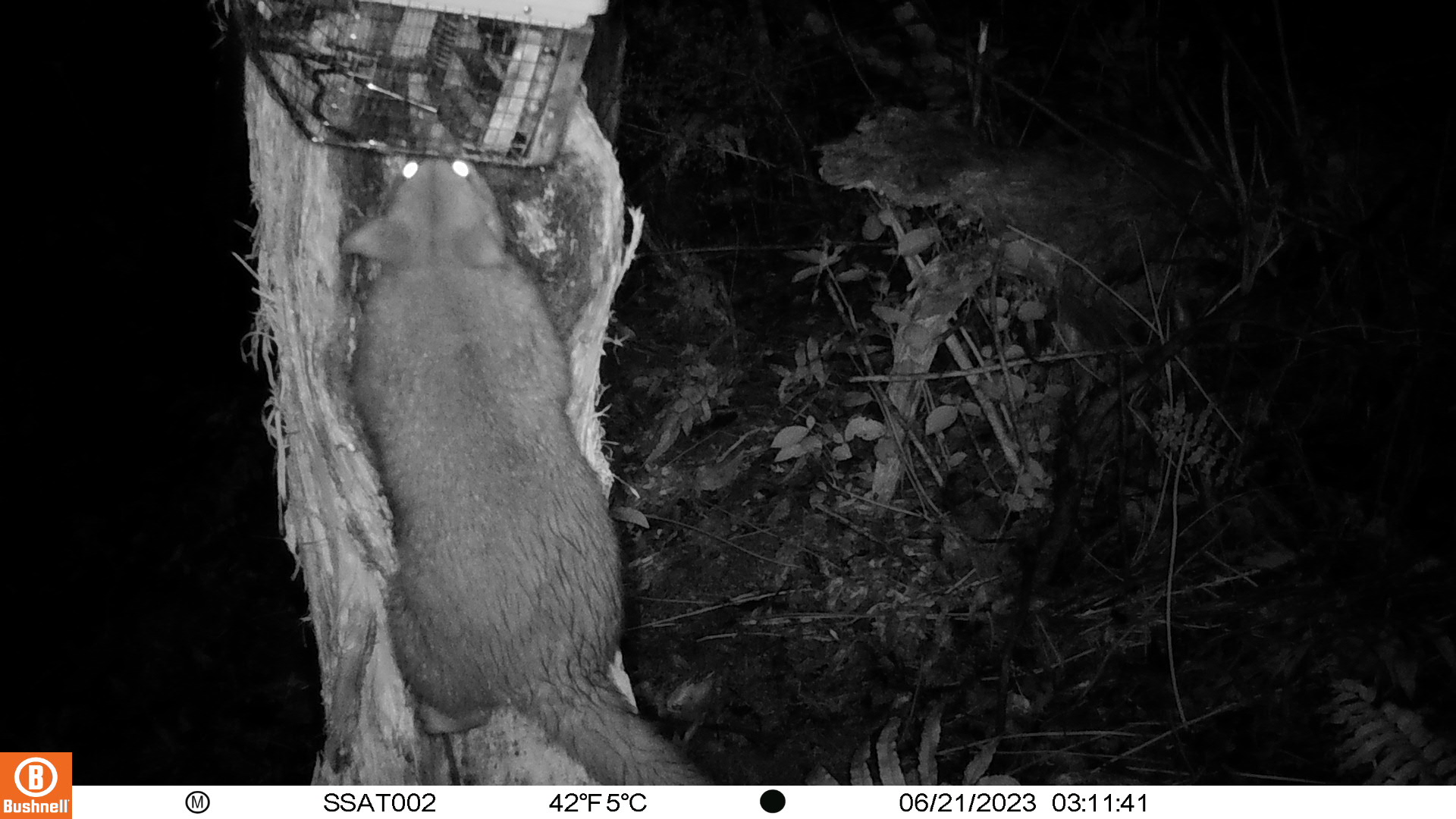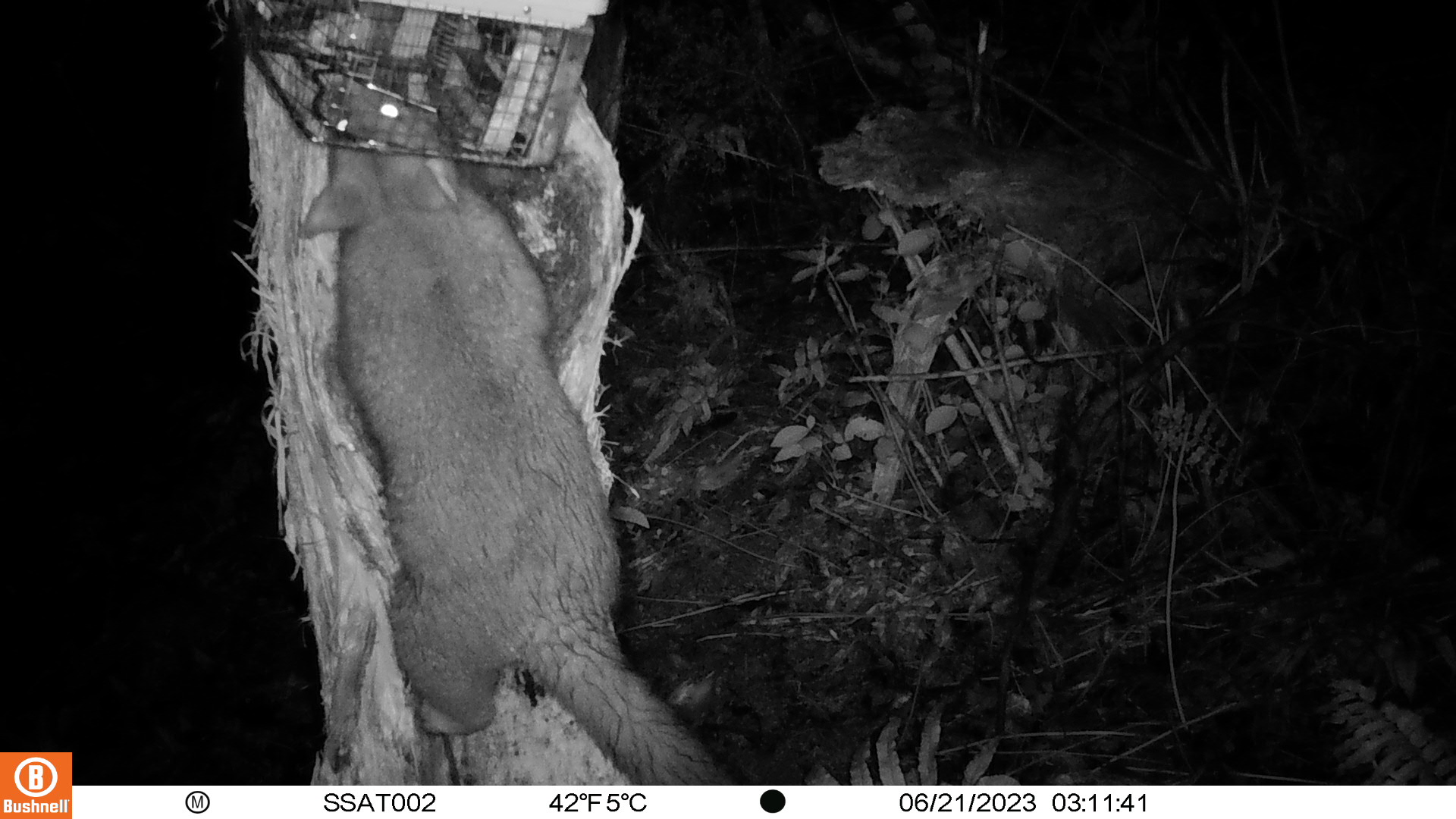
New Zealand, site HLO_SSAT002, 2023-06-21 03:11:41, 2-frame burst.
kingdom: Animalia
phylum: Chordata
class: Mammalia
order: Diprotodontia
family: Phalangeridae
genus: Trichosurus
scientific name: Trichosurus vulpecula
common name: common brushtail possum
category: possum